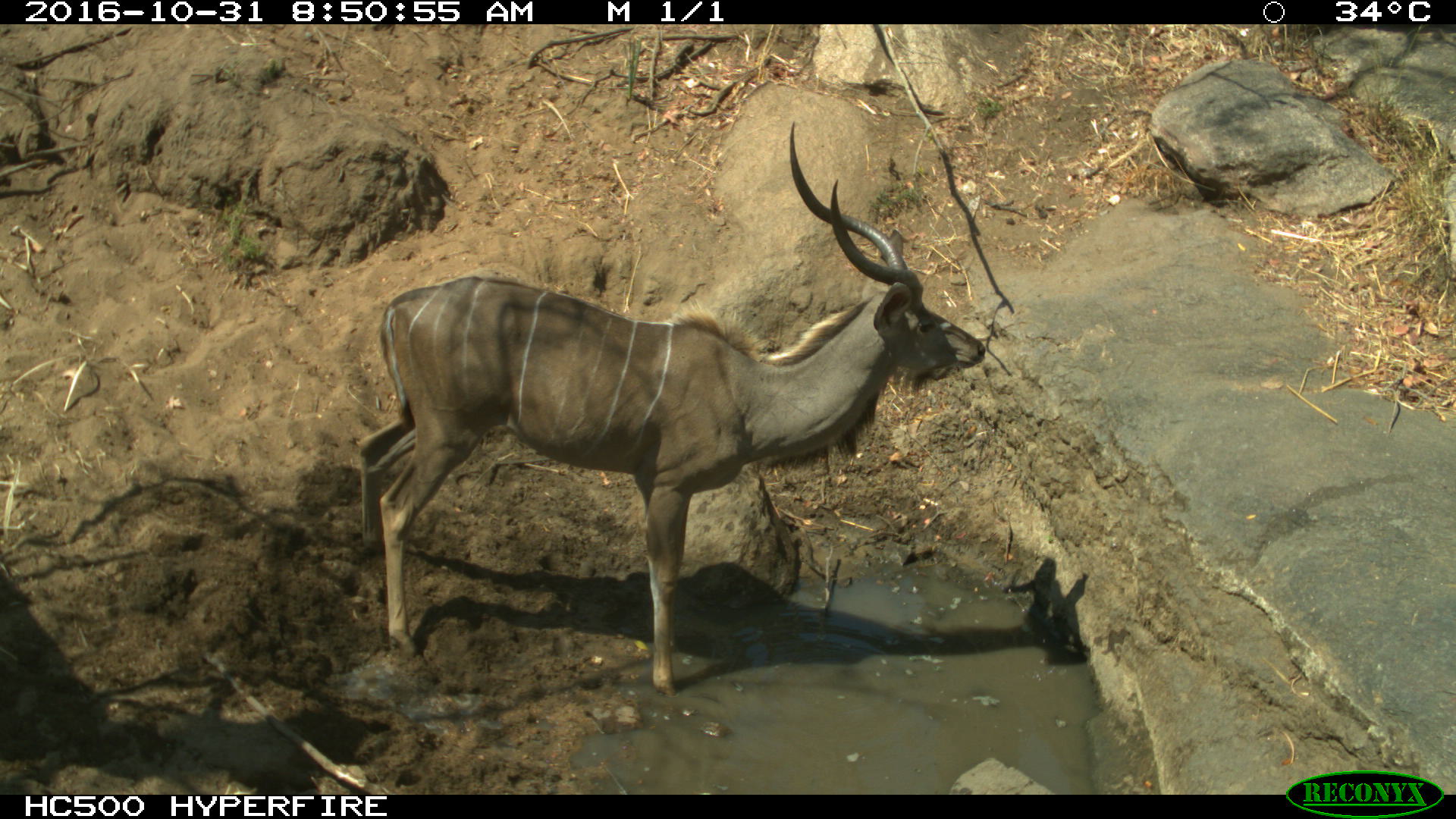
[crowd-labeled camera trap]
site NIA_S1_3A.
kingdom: Animalia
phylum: Chordata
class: Mammalia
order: Artiodactyla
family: Bovidae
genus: Tragelaphus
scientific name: Tragelaphus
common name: kudu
Kudu (Tragelaphus), count 1. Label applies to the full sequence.